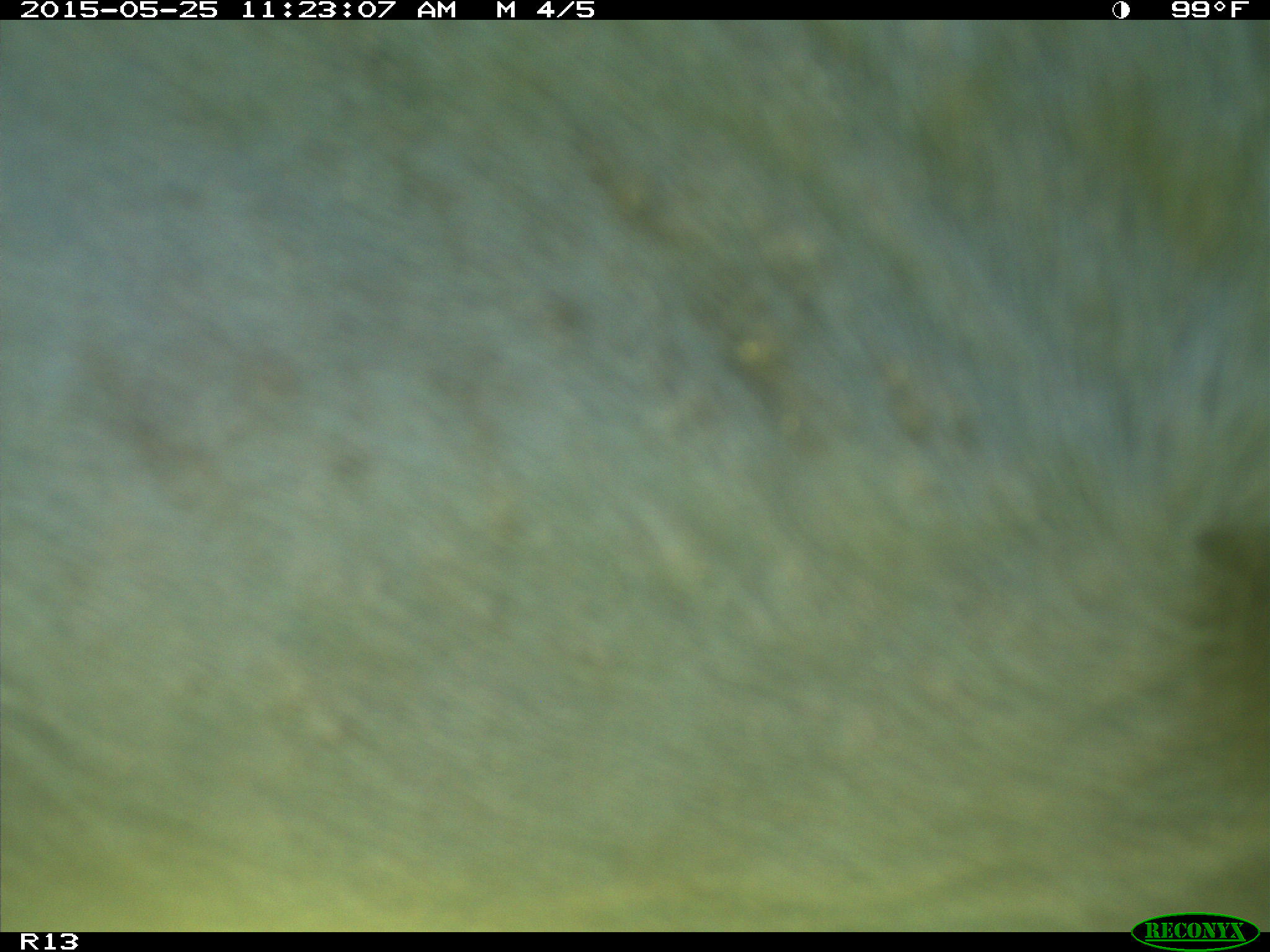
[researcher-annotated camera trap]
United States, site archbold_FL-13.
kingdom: Animalia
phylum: Chordata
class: Mammalia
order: Artiodactyla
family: Bovidae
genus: Bos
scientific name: Bos taurus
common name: domestic cow